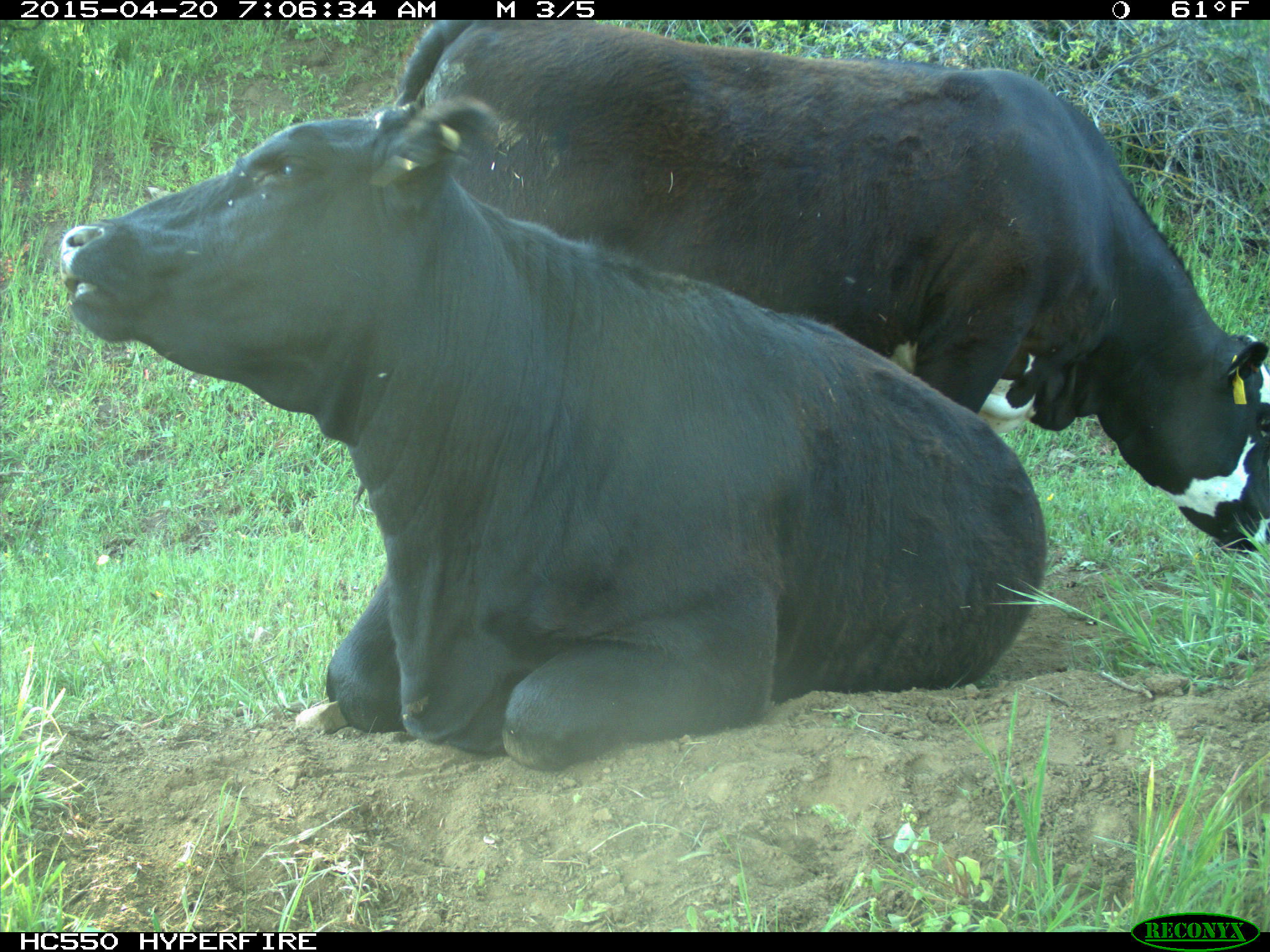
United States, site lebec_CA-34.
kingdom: Animalia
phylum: Chordata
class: Mammalia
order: Artiodactyla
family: Bovidae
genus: Bos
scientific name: Bos taurus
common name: domestic cow